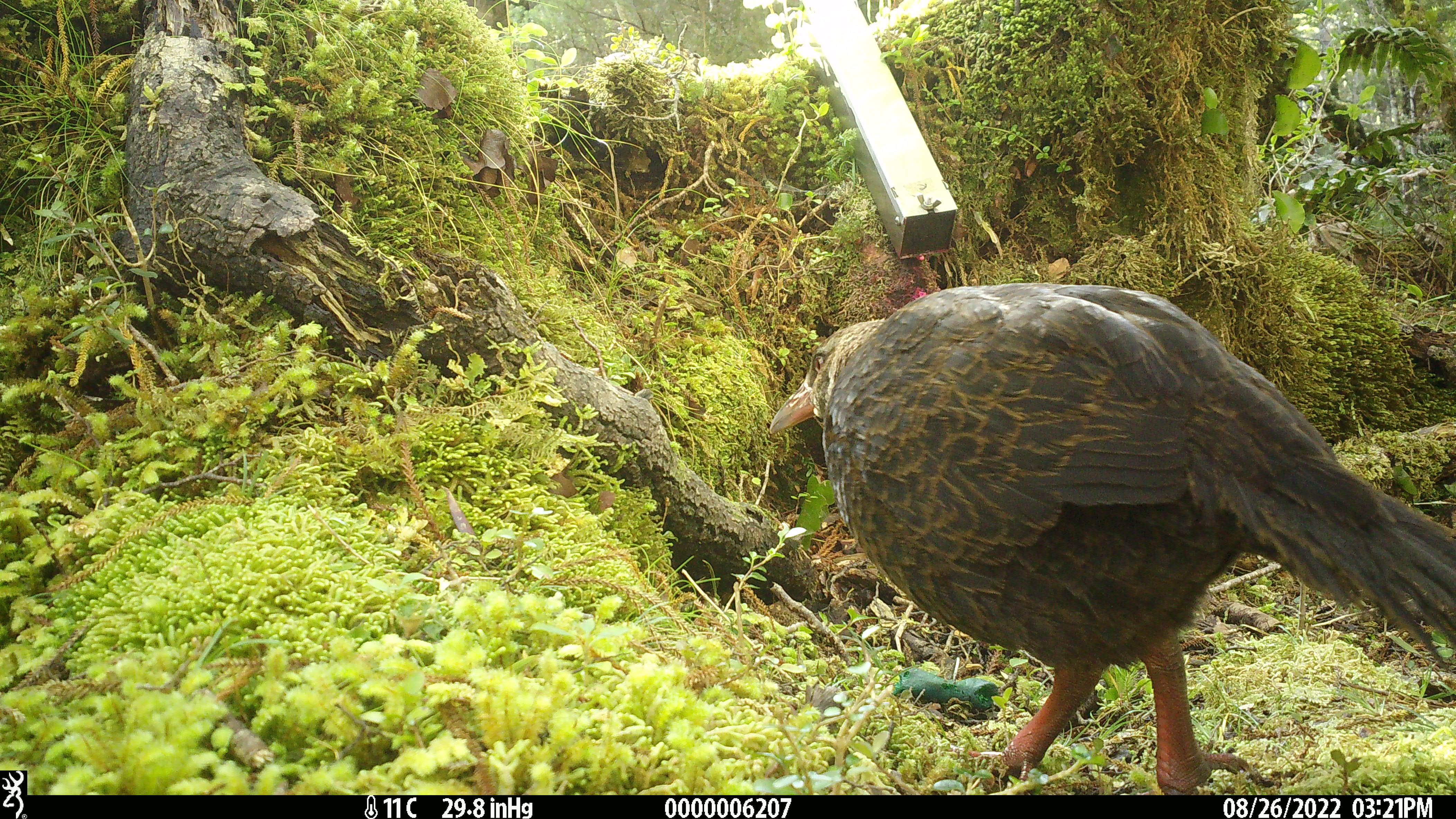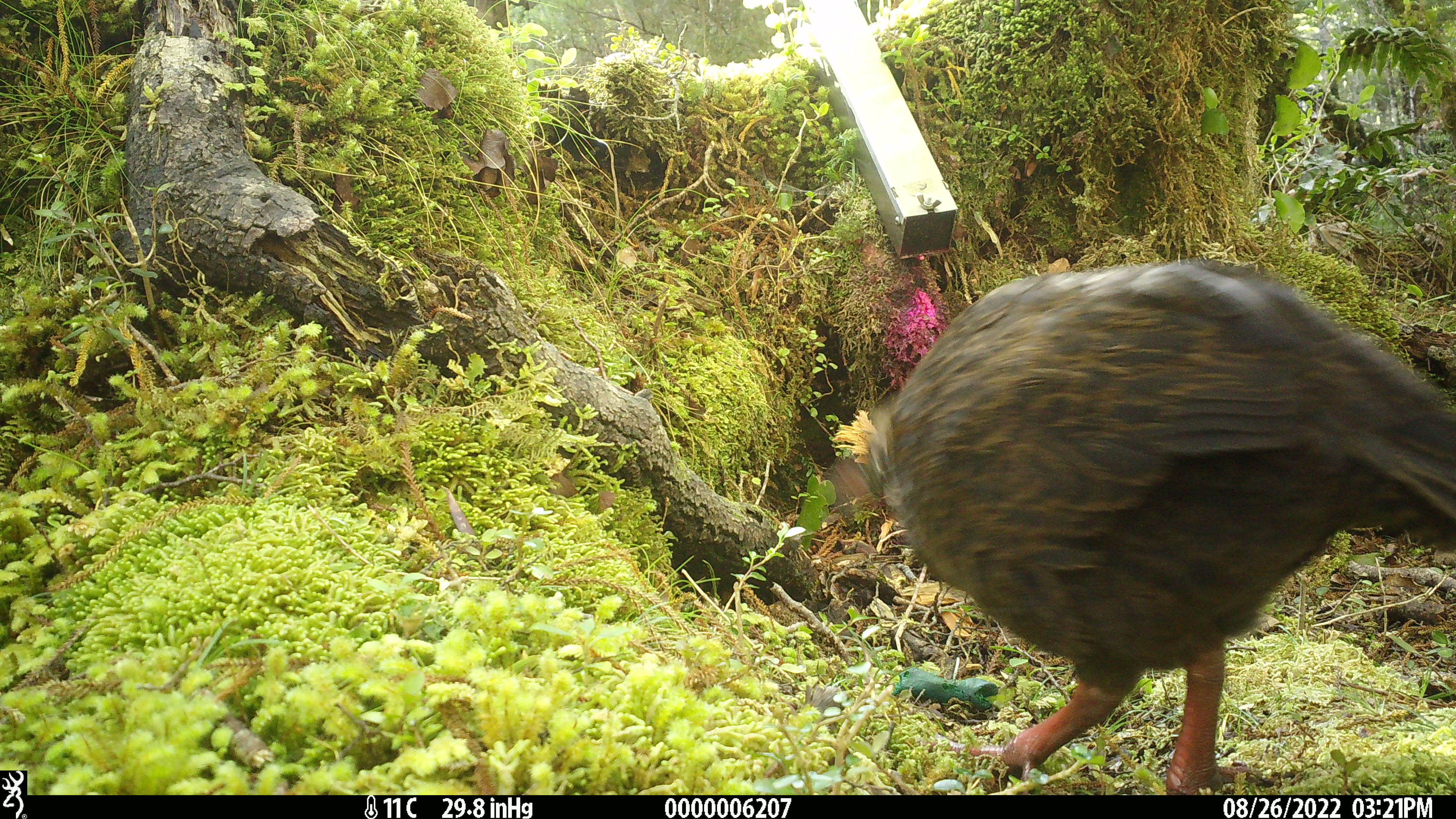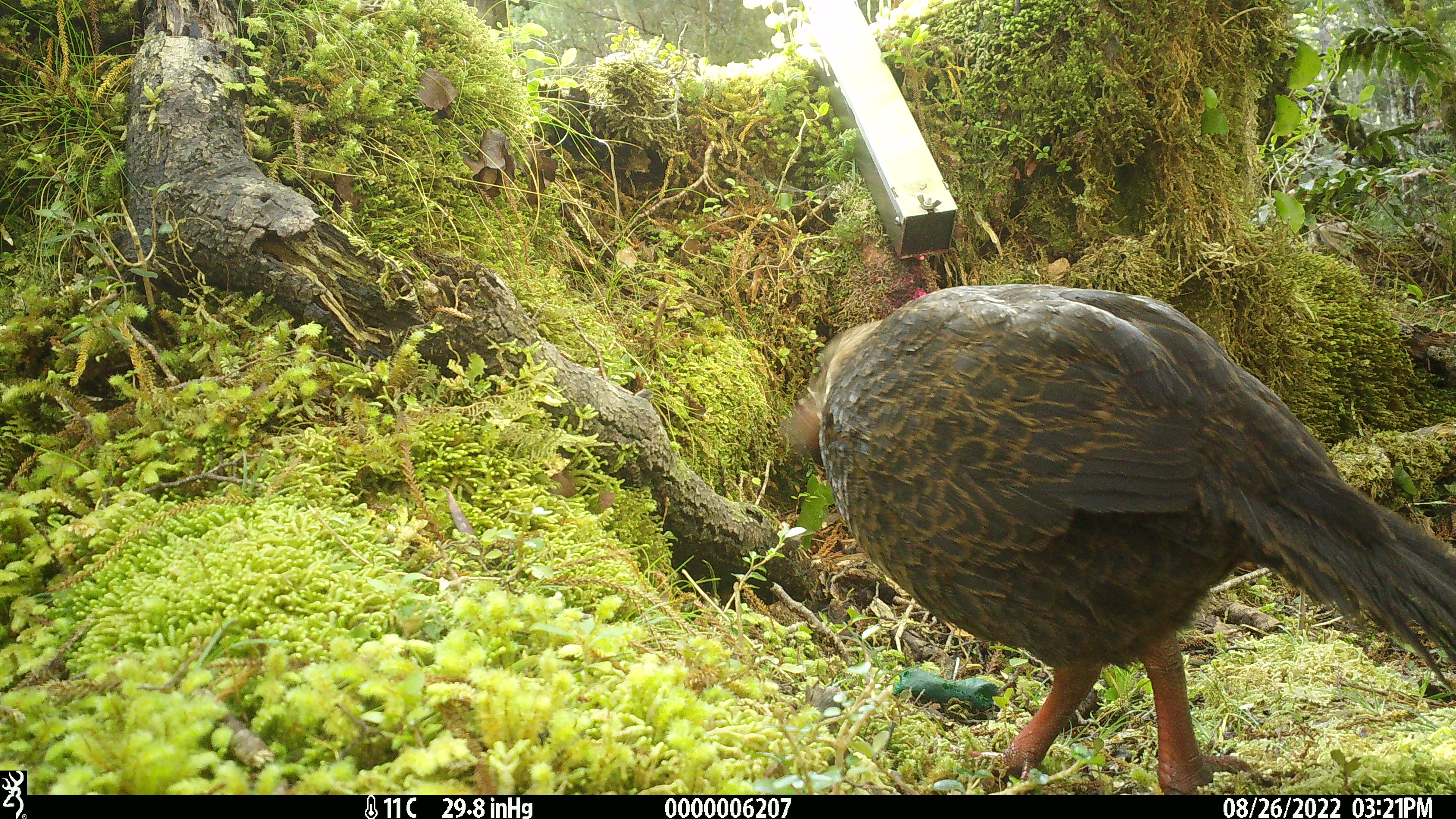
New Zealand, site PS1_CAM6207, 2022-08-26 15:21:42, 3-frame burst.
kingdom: Animalia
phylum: Chordata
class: Aves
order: Gruiformes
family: Rallidae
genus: Gallirallus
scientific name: Gallirallus australis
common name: weka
Weka (Gallirallus australis).